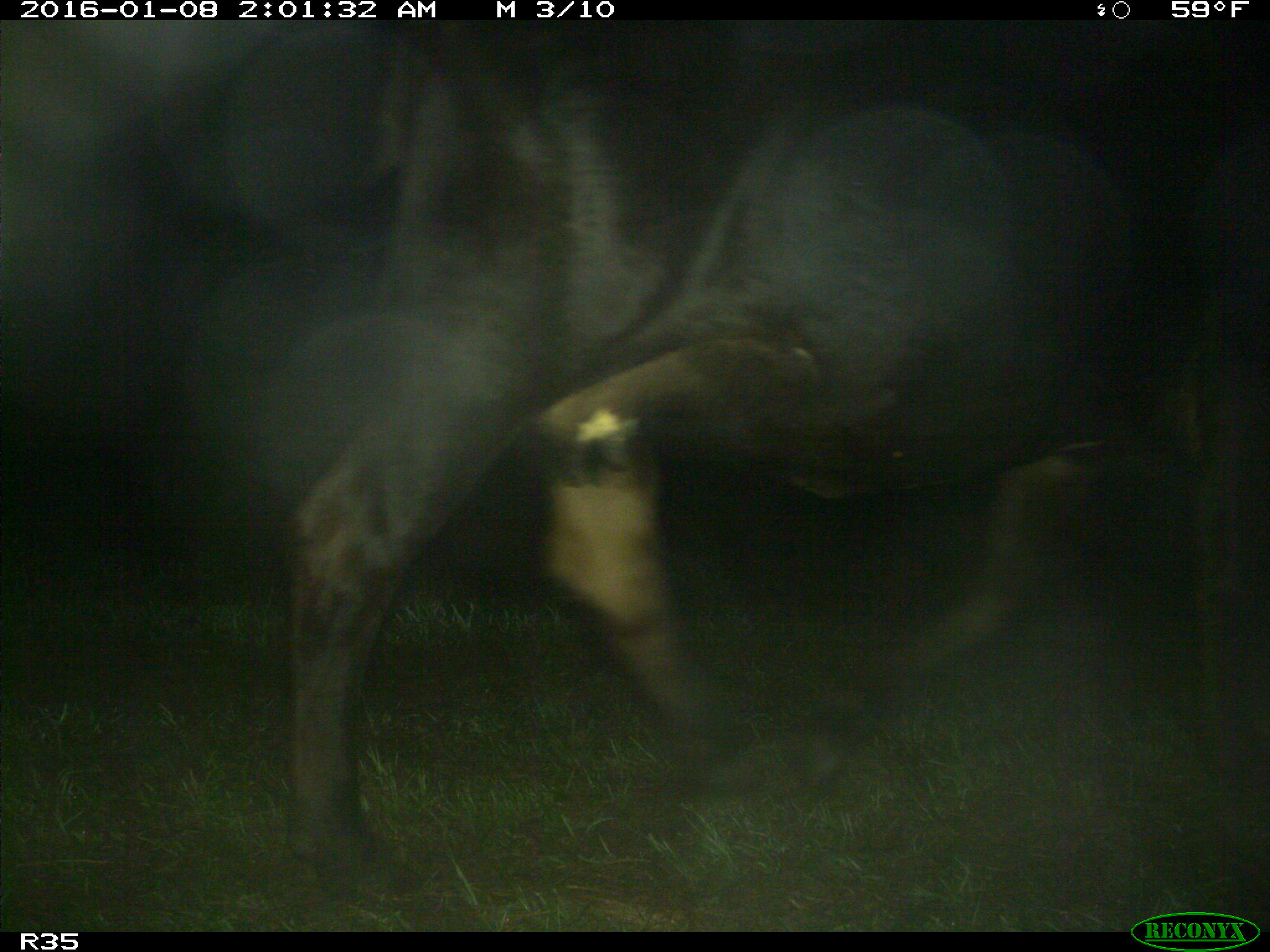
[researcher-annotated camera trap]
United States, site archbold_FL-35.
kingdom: Animalia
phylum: Chordata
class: Mammalia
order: Artiodactyla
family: Bovidae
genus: Bos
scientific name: Bos taurus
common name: domestic cow